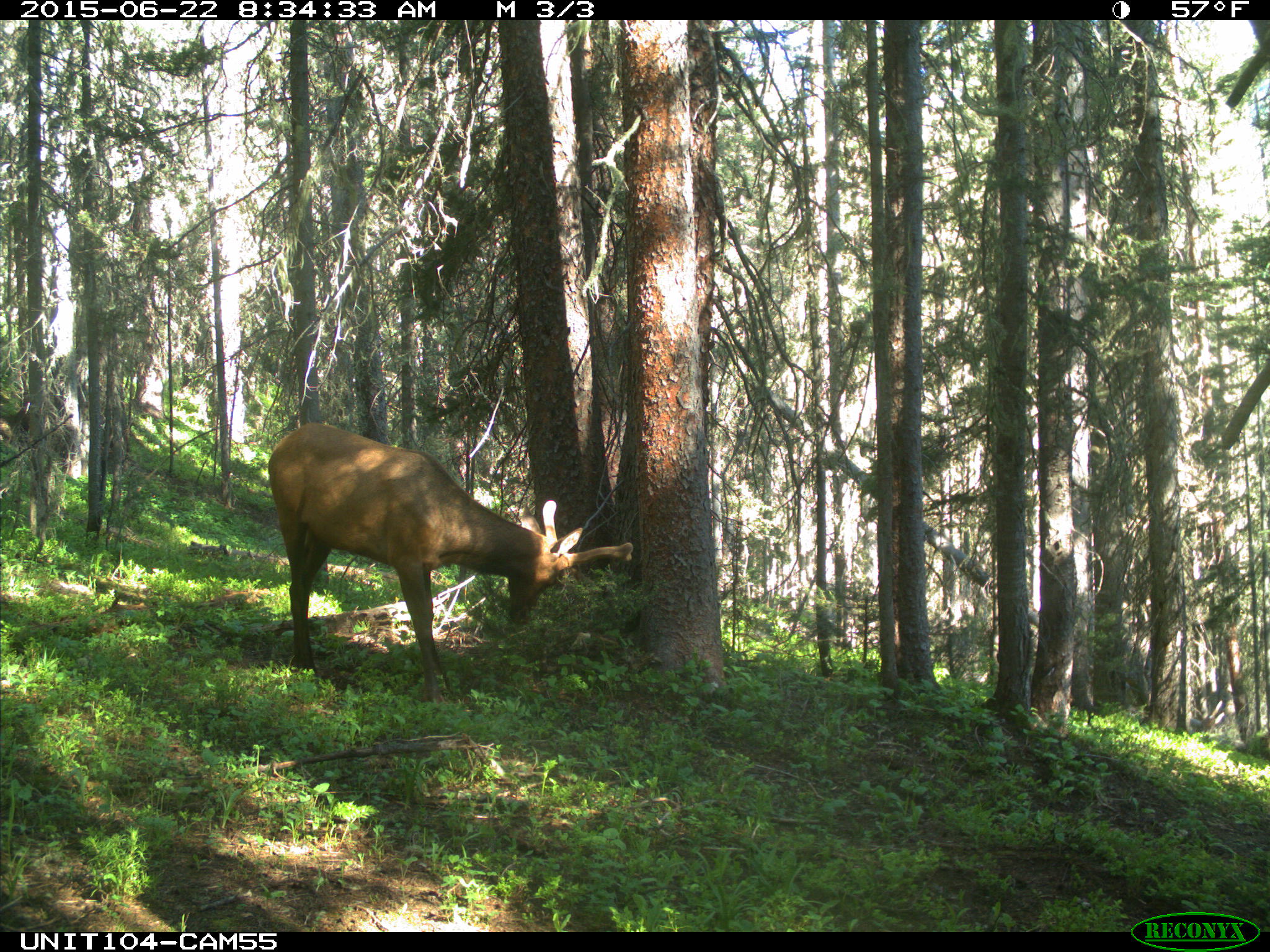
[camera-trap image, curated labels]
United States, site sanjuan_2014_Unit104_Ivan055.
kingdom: Animalia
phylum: Chordata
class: Mammalia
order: Artiodactyla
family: Cervidae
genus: Cervus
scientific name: Cervus elaphus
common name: red deer